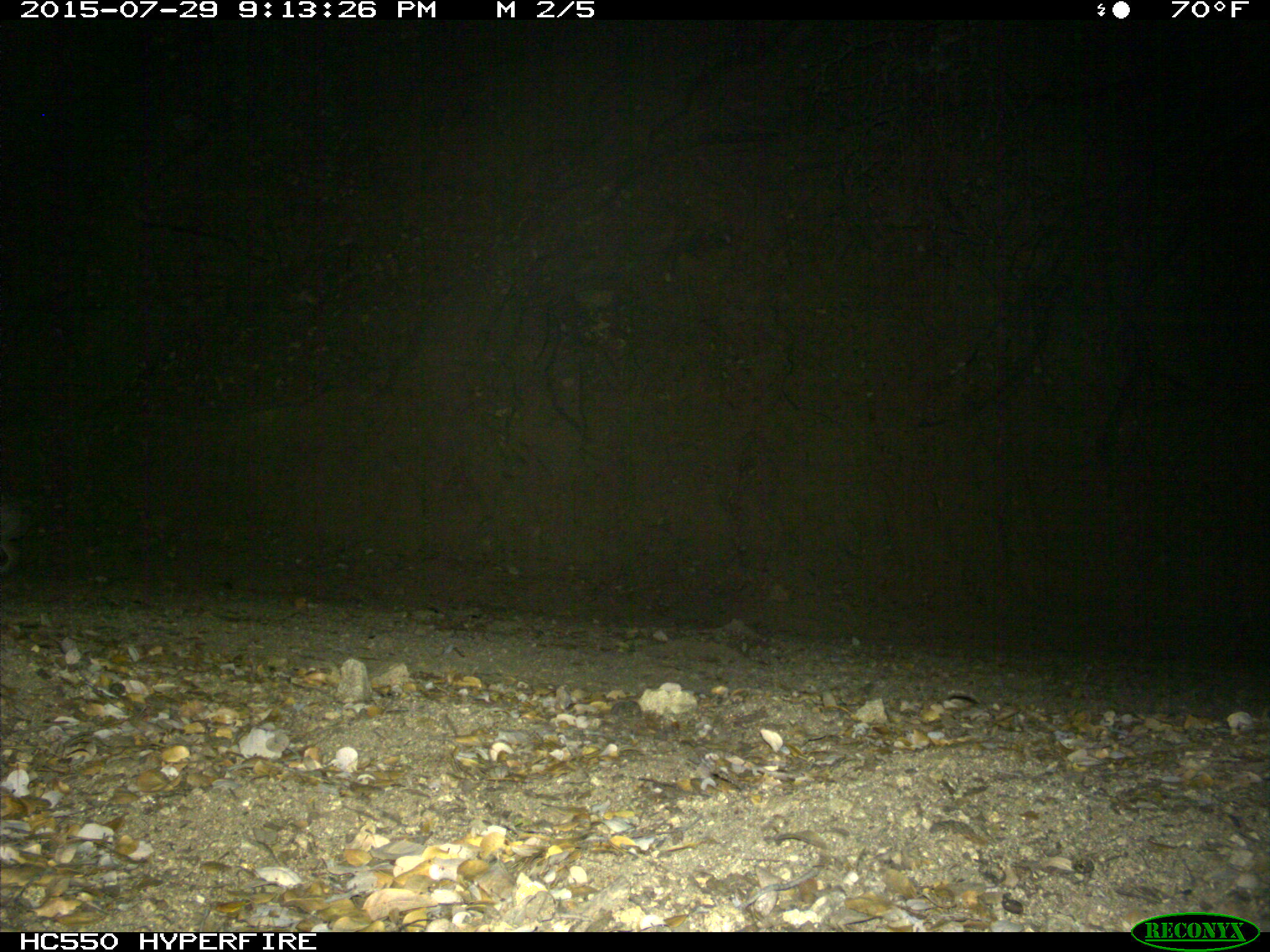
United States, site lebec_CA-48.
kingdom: Animalia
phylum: Chordata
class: Mammalia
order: Lagomorpha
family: Leporidae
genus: Lepus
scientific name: Lepus californicus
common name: black-tailed jackrabbit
Lepus californicus (black-tailed jackrabbit).